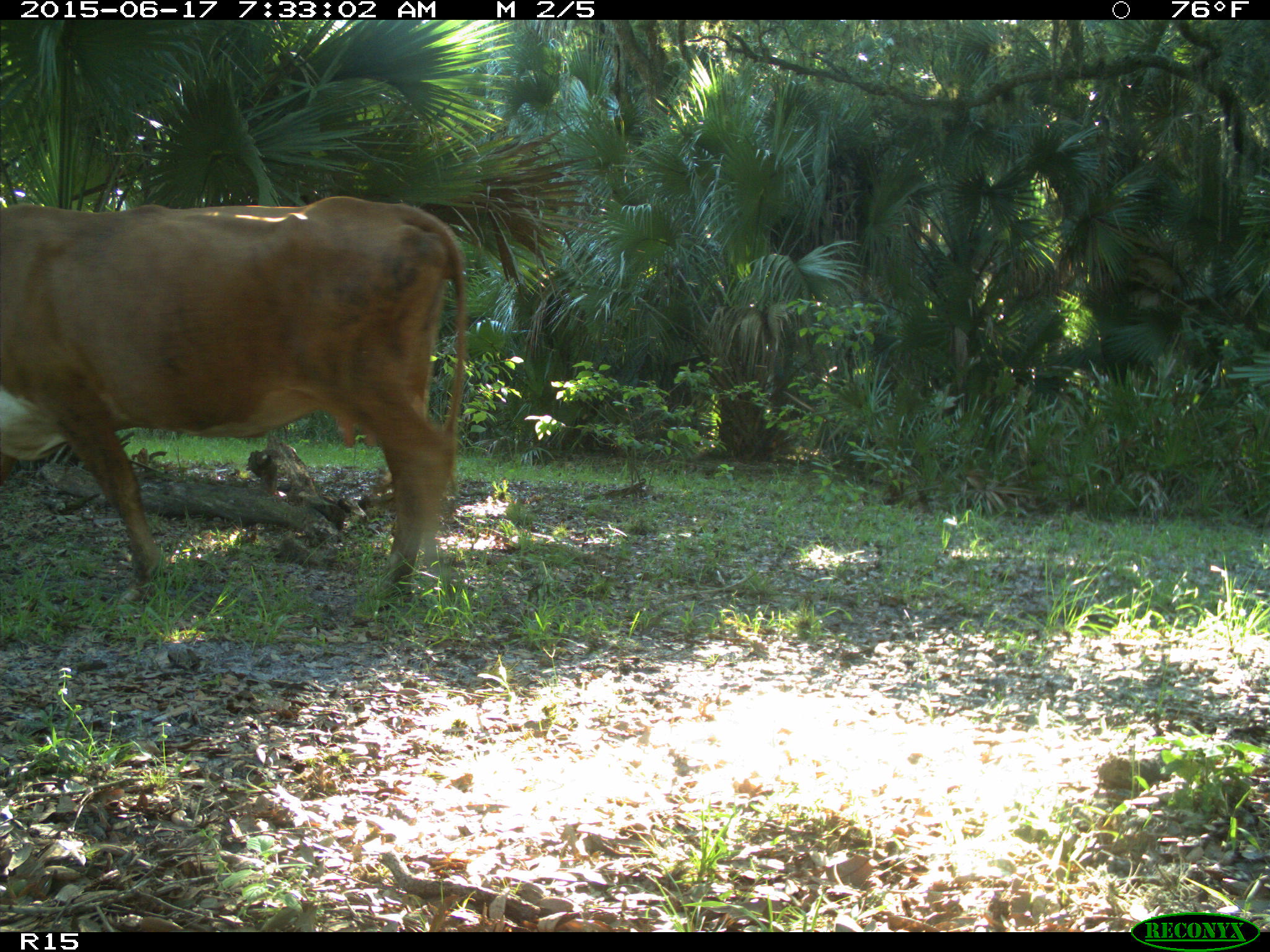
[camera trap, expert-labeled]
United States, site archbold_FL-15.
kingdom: Animalia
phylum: Chordata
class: Mammalia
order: Artiodactyla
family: Bovidae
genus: Bos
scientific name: Bos taurus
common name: domestic cow